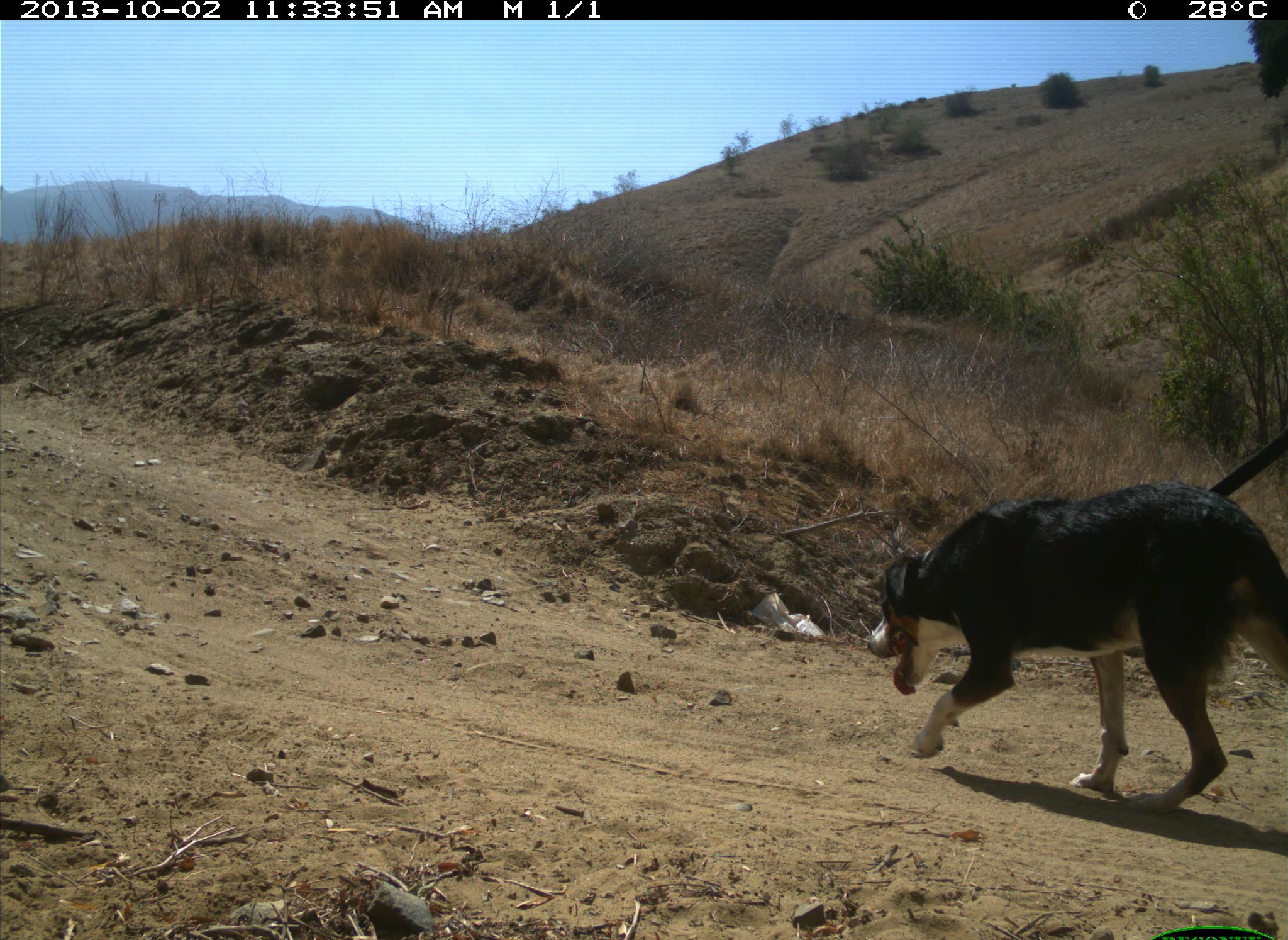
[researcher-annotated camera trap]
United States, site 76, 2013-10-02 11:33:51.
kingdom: Animalia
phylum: Chordata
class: Mammalia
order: Carnivora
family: Canidae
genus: Canis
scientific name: Canis familiaris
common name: domestic dog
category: dog